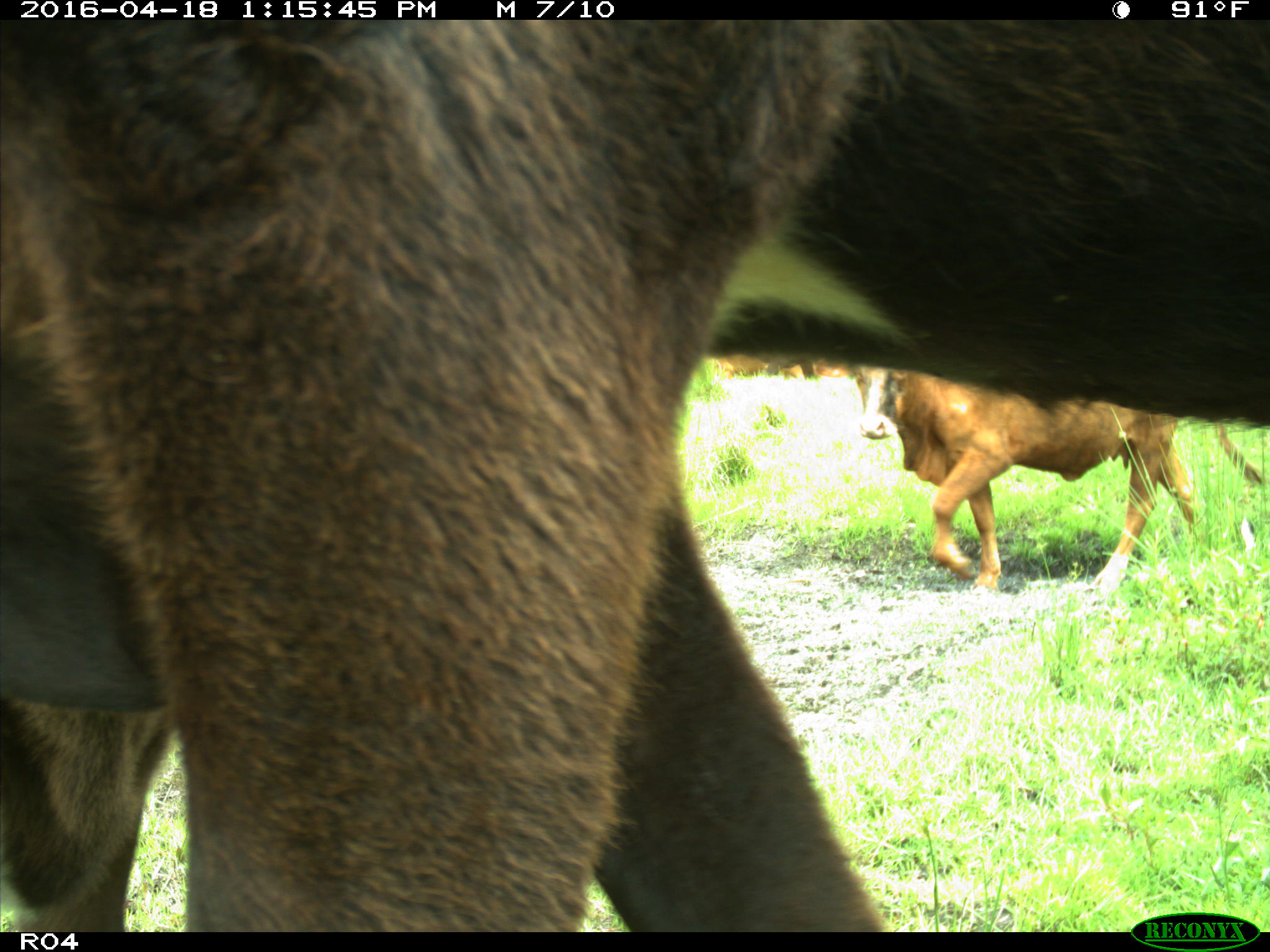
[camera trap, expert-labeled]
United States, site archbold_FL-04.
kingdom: Animalia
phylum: Chordata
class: Mammalia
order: Artiodactyla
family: Bovidae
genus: Bos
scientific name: Bos taurus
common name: domestic cow